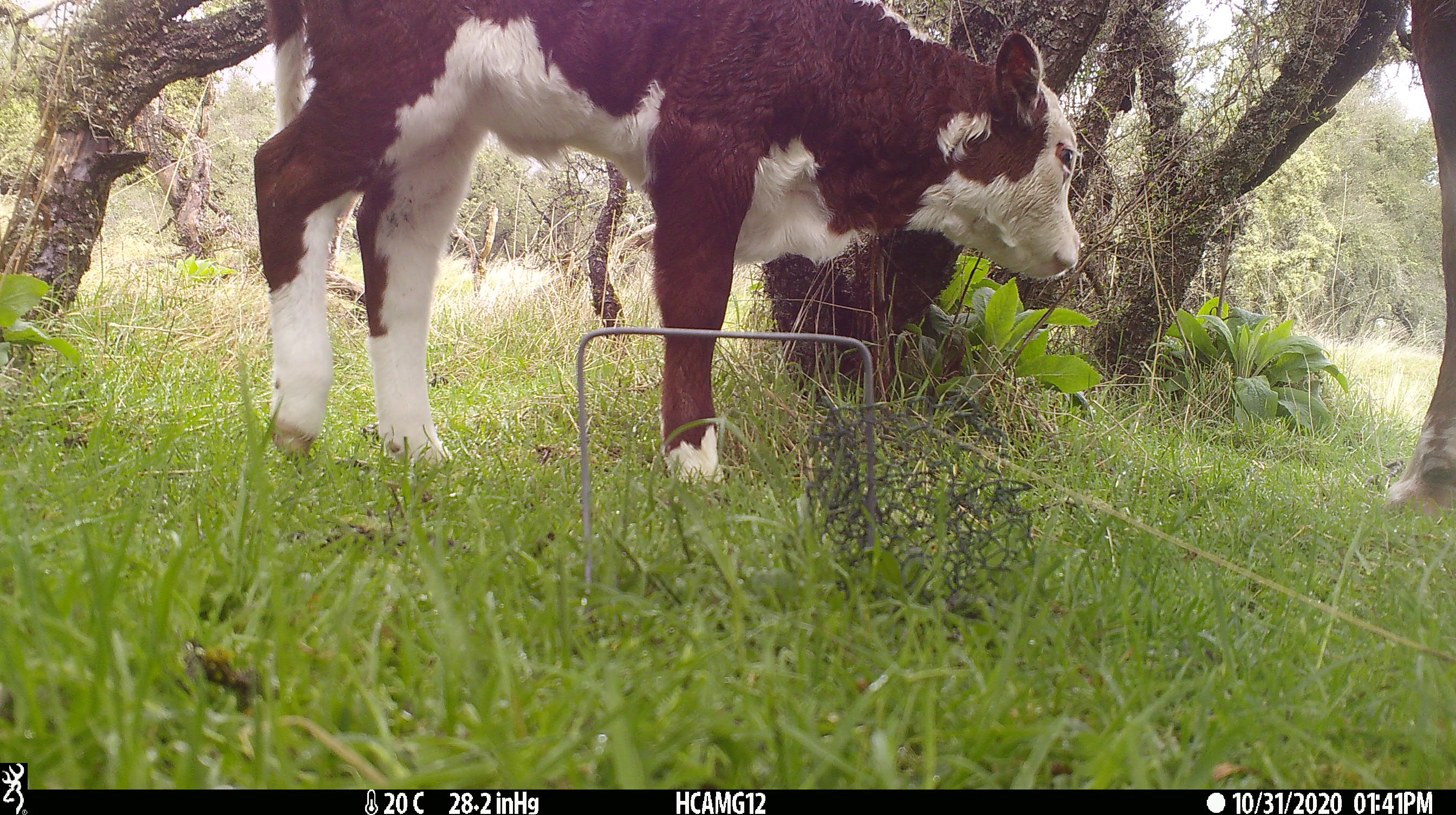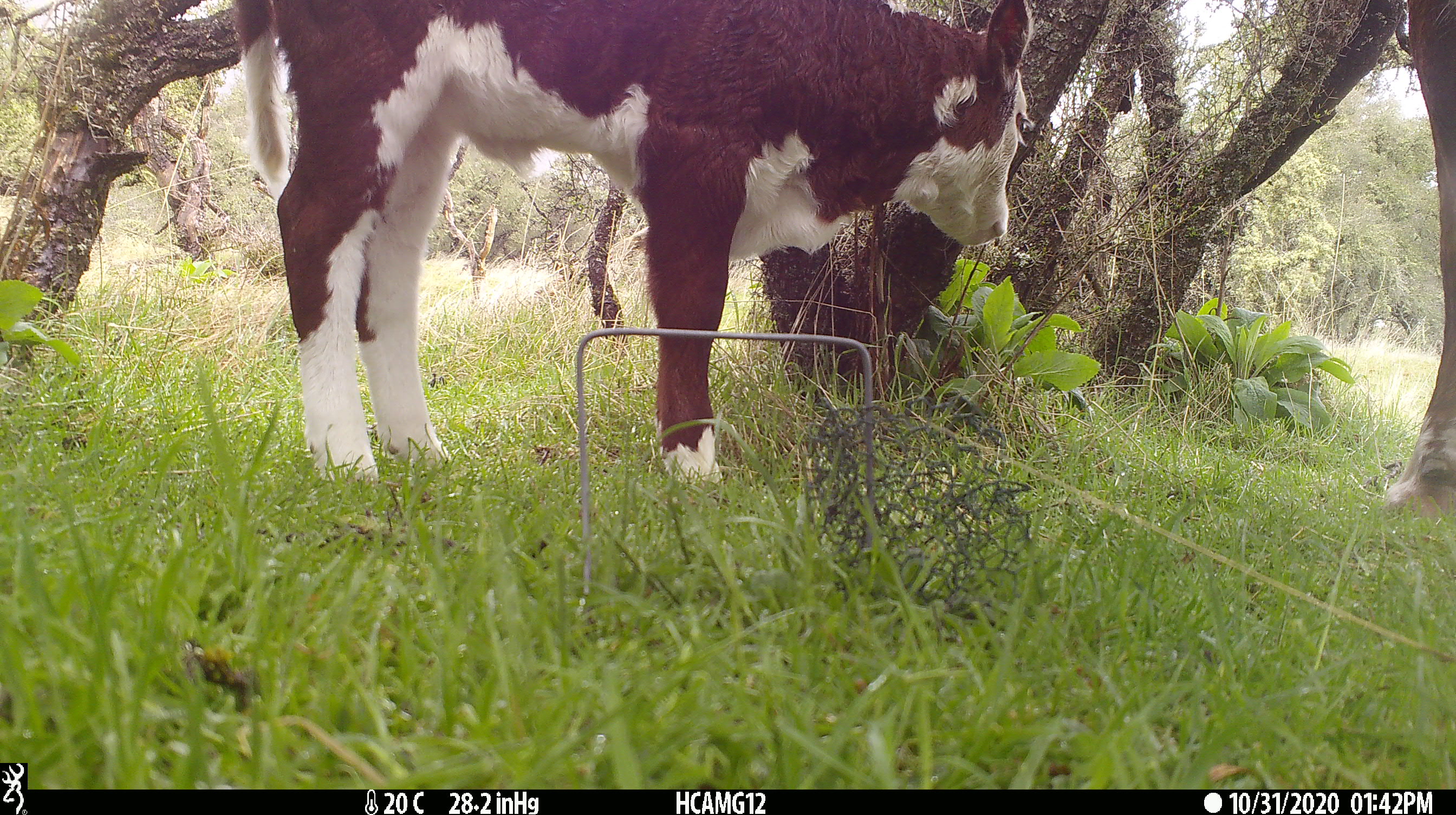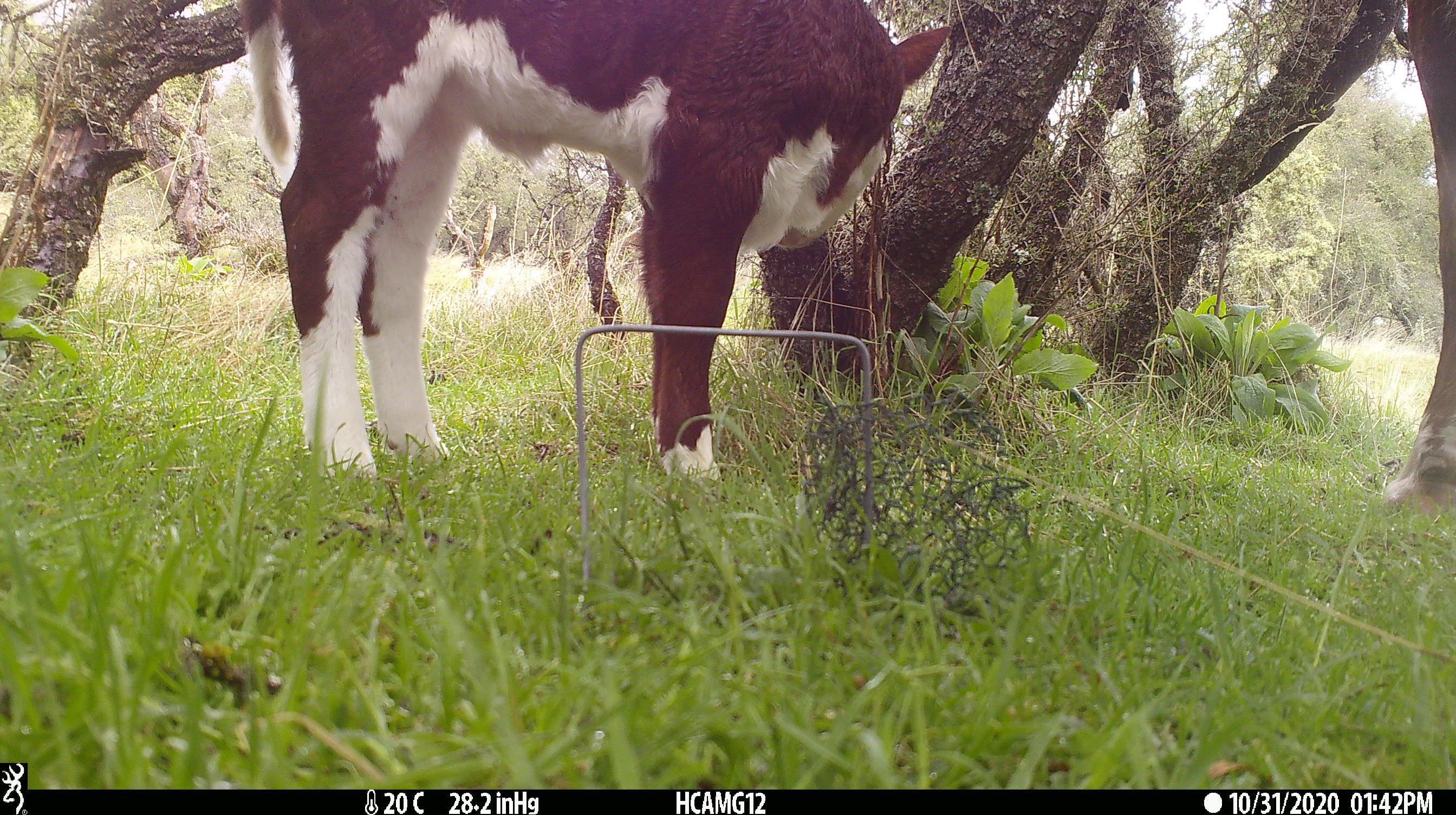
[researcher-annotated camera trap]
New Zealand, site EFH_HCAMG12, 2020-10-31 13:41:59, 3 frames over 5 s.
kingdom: Animalia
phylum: Chordata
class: Mammalia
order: Artiodactyla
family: Bovidae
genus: Bos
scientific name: Bos taurus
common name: domestic cow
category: cow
Cow (domestic cow) (Bos taurus).